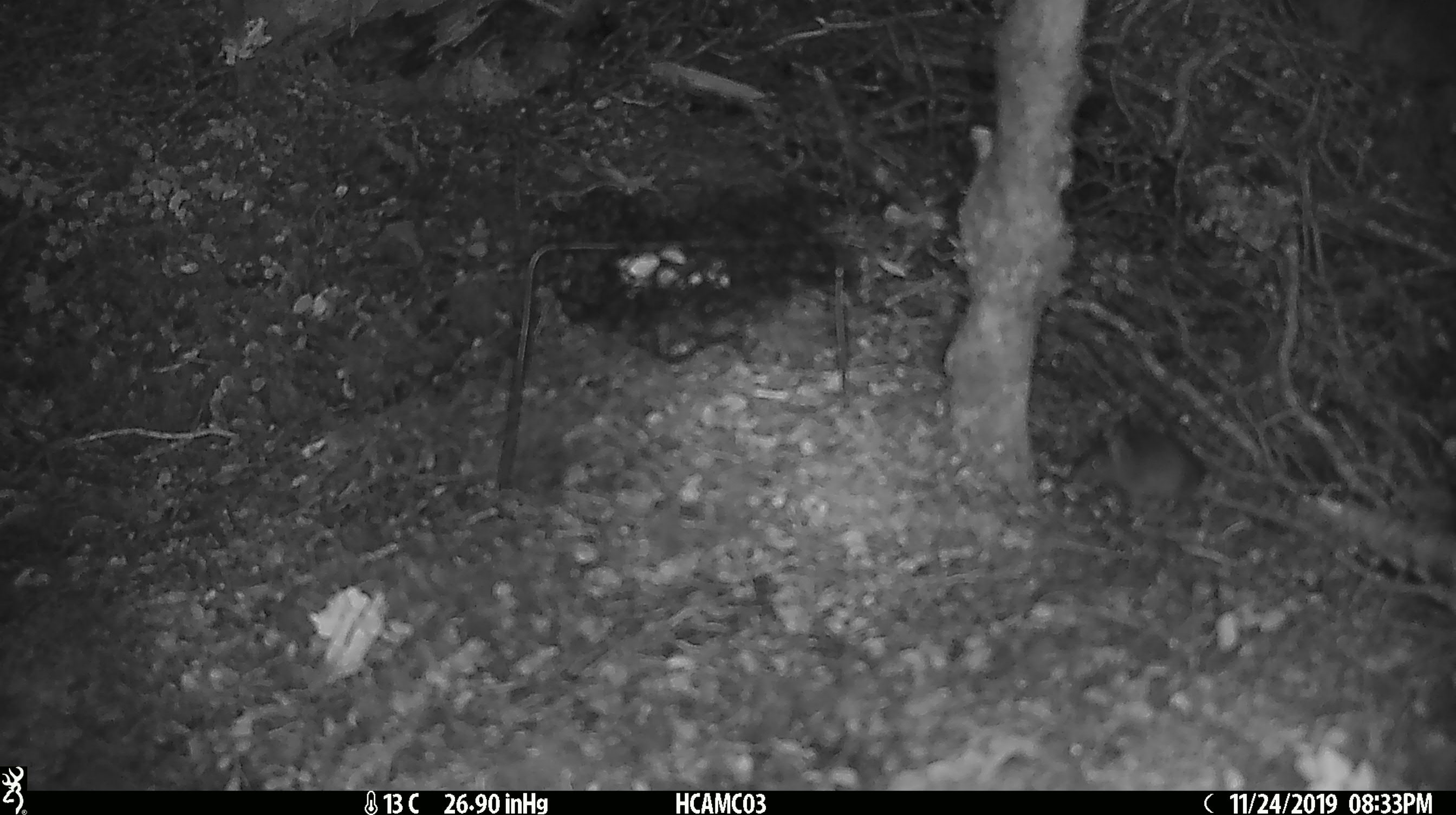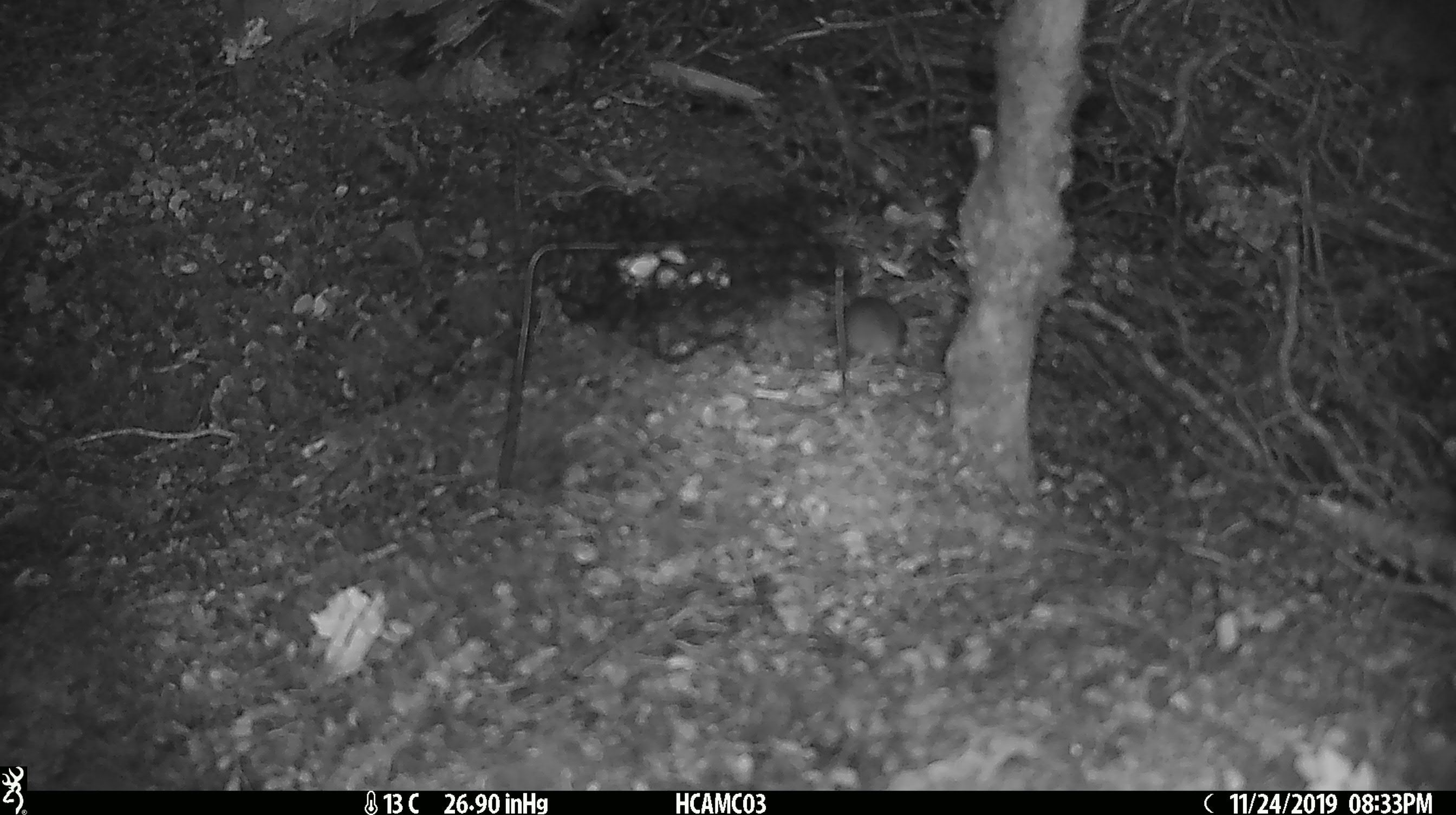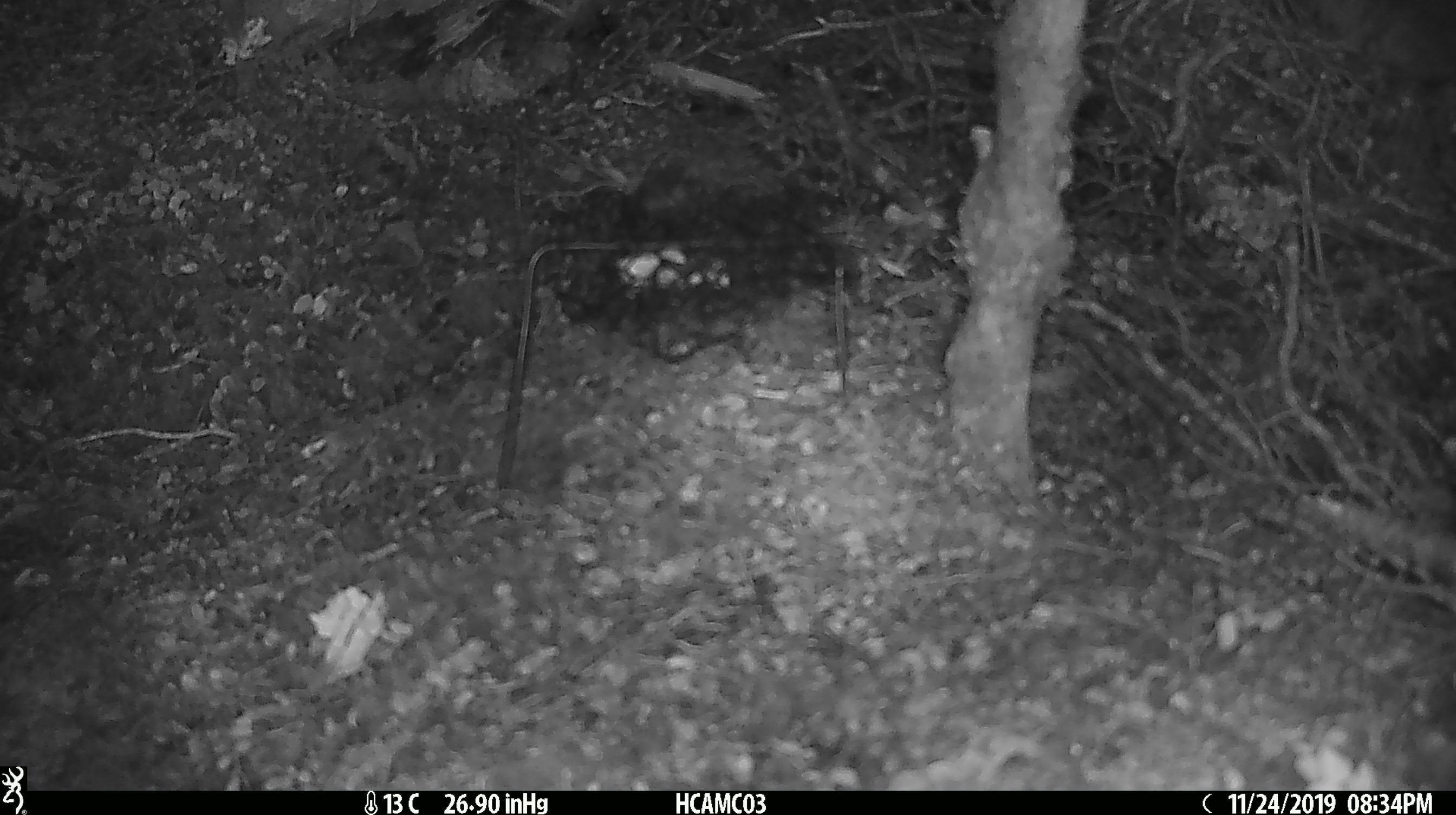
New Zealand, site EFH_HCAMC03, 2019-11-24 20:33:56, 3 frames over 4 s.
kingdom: Animalia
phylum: Chordata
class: Mammalia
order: Rodentia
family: Muridae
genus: Mus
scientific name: Mus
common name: mouse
Mouse (Mus).